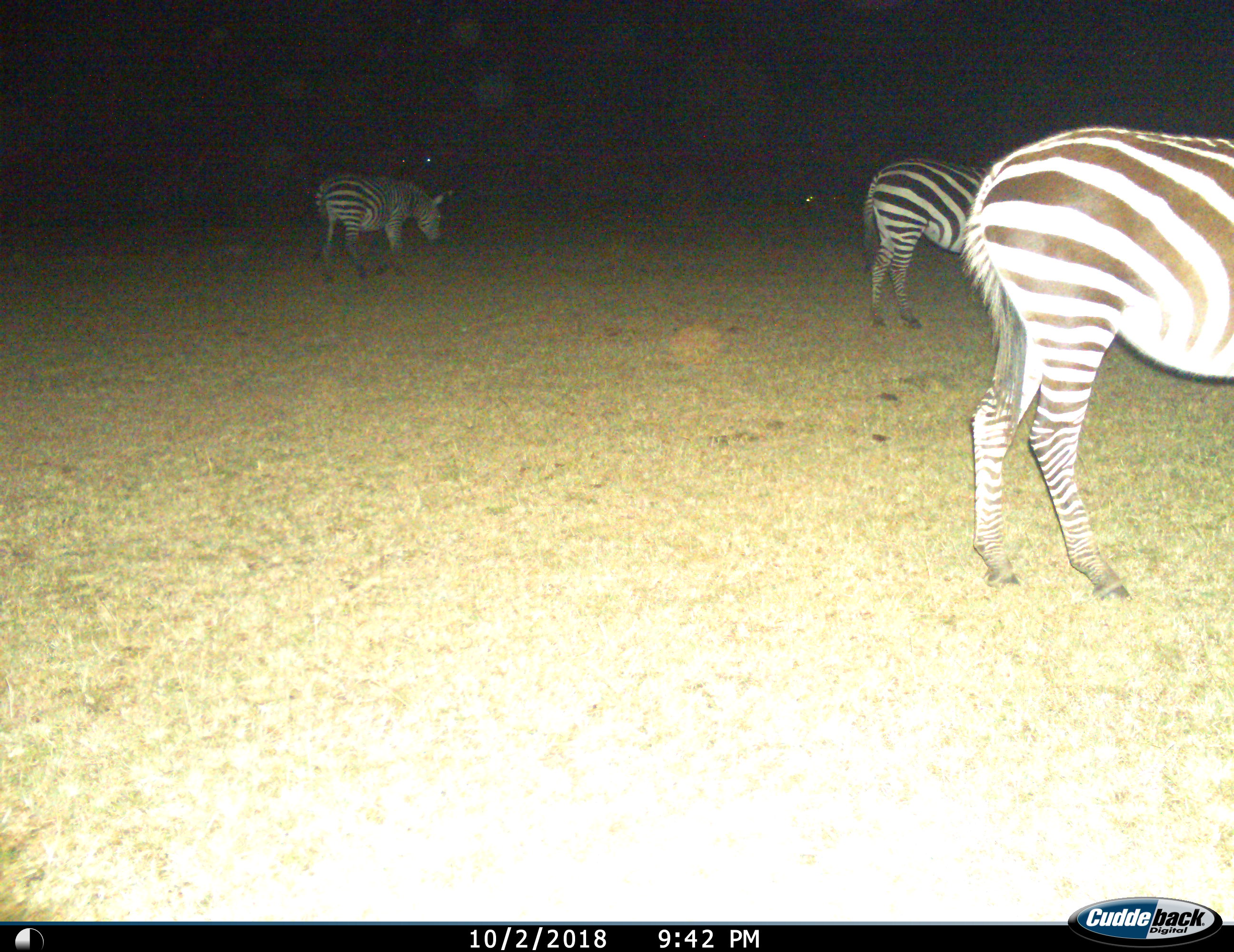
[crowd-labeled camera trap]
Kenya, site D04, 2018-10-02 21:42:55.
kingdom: Animalia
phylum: Chordata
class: Mammalia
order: Perissodactyla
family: Equidae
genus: Equus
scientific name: Equus quagga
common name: plains zebra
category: zebra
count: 3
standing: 80%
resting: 0%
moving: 30%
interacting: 0%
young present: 0%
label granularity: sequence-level